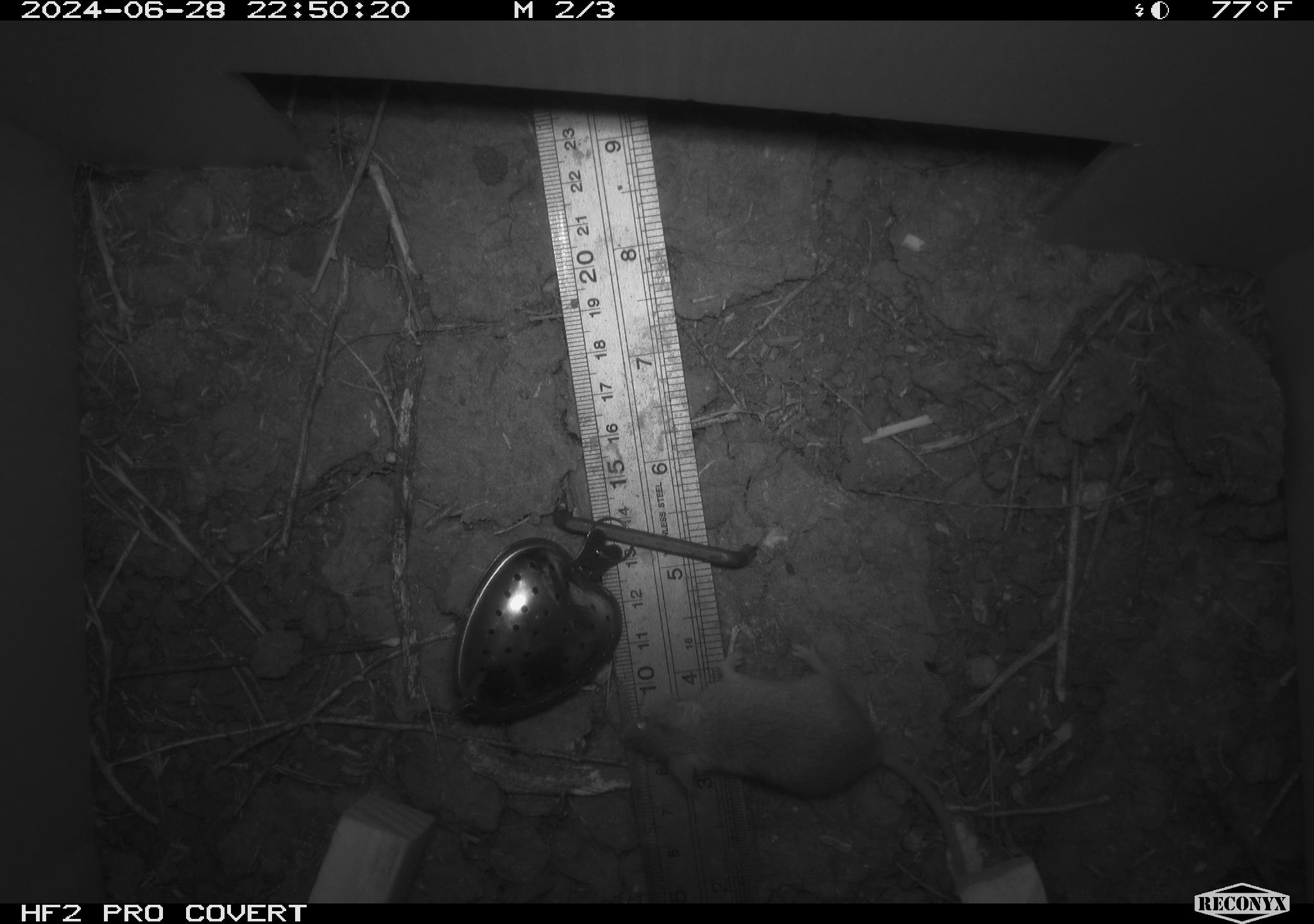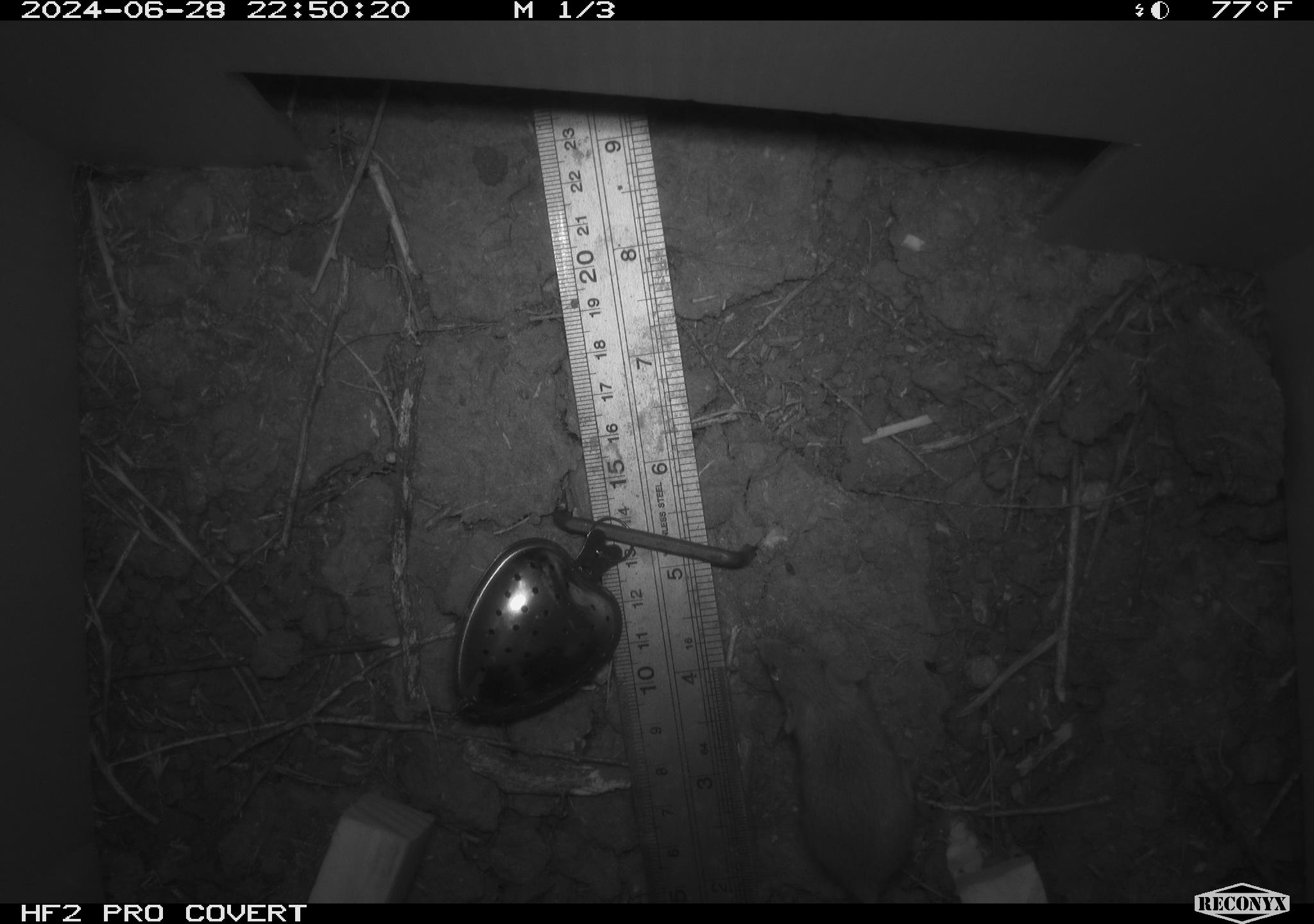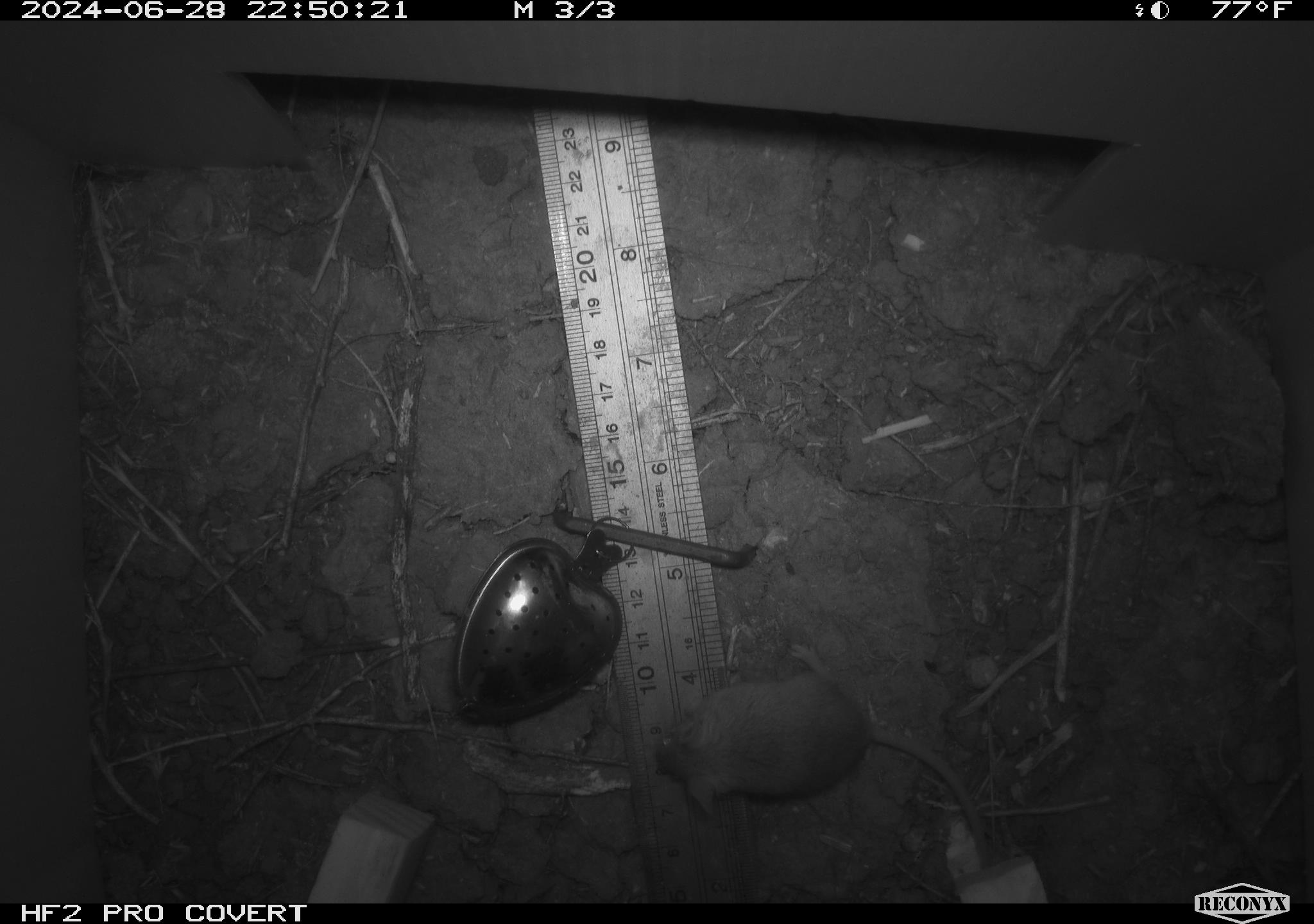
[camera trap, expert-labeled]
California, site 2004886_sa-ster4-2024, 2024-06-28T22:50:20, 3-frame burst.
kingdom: Animalia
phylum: Chordata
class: Mammalia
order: Rodentia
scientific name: Rodentia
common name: mouse species